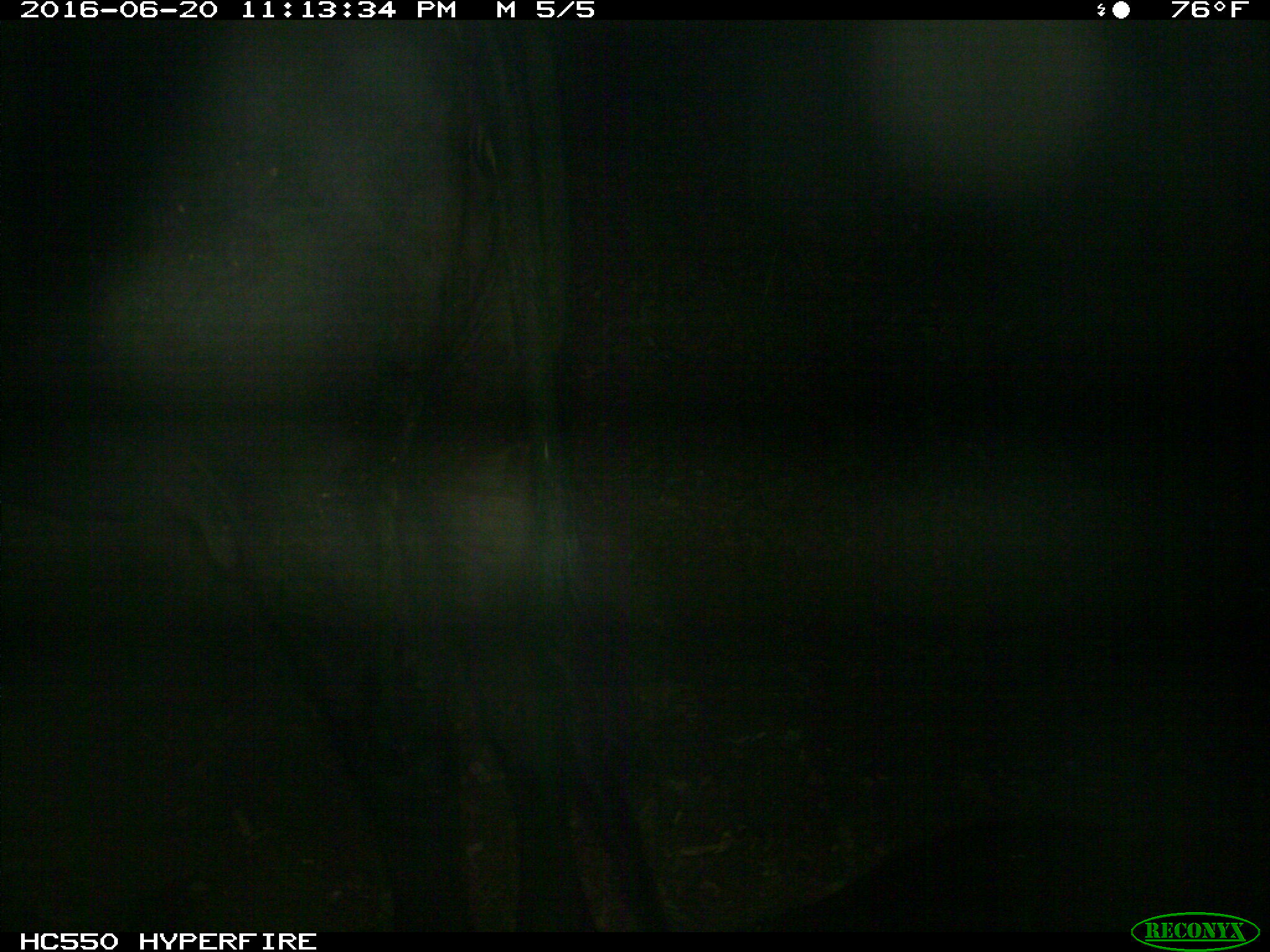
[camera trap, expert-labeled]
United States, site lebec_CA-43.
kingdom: Animalia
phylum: Chordata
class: Mammalia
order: Artiodactyla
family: Bovidae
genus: Bos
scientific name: Bos taurus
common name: domestic cow